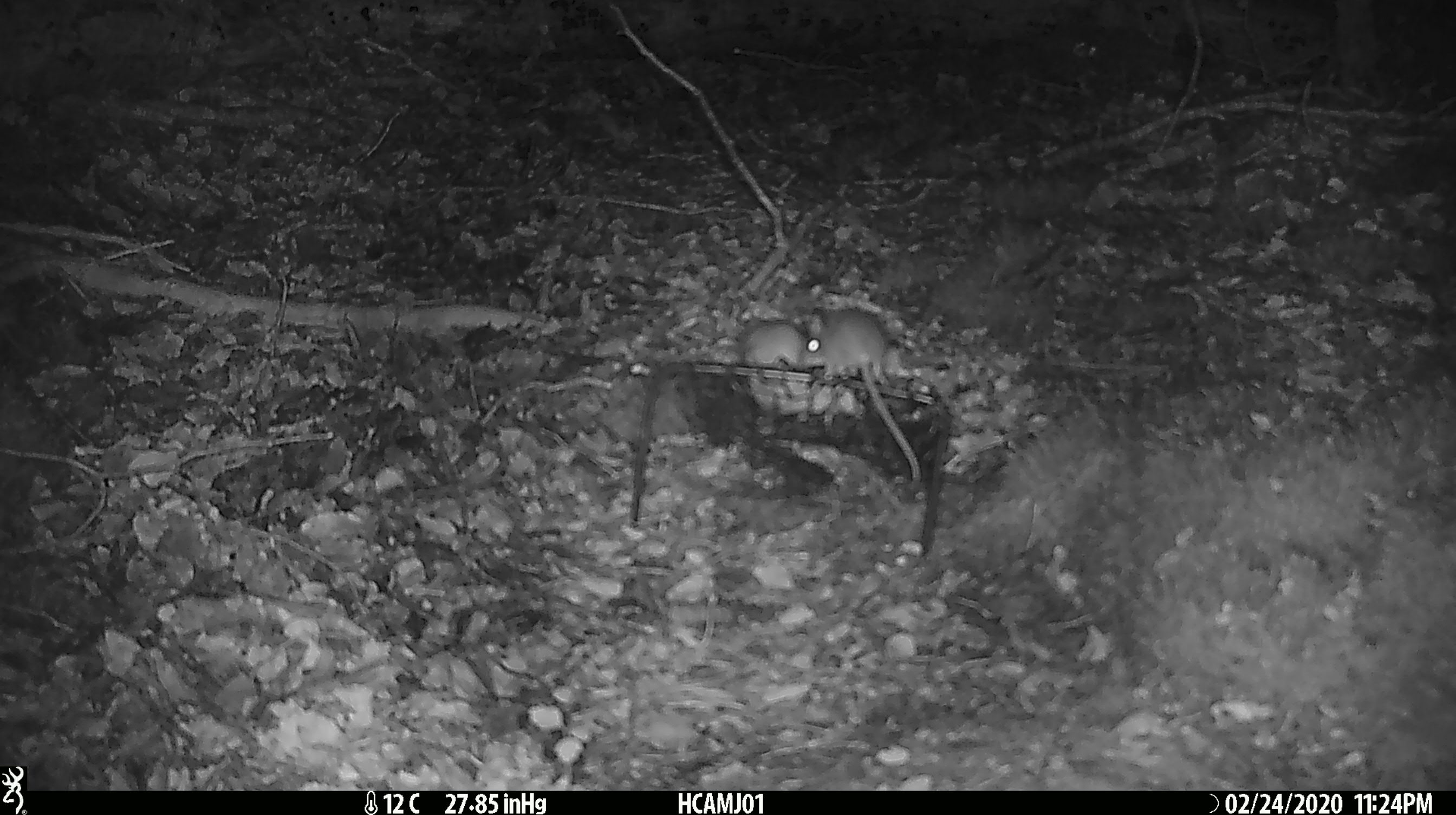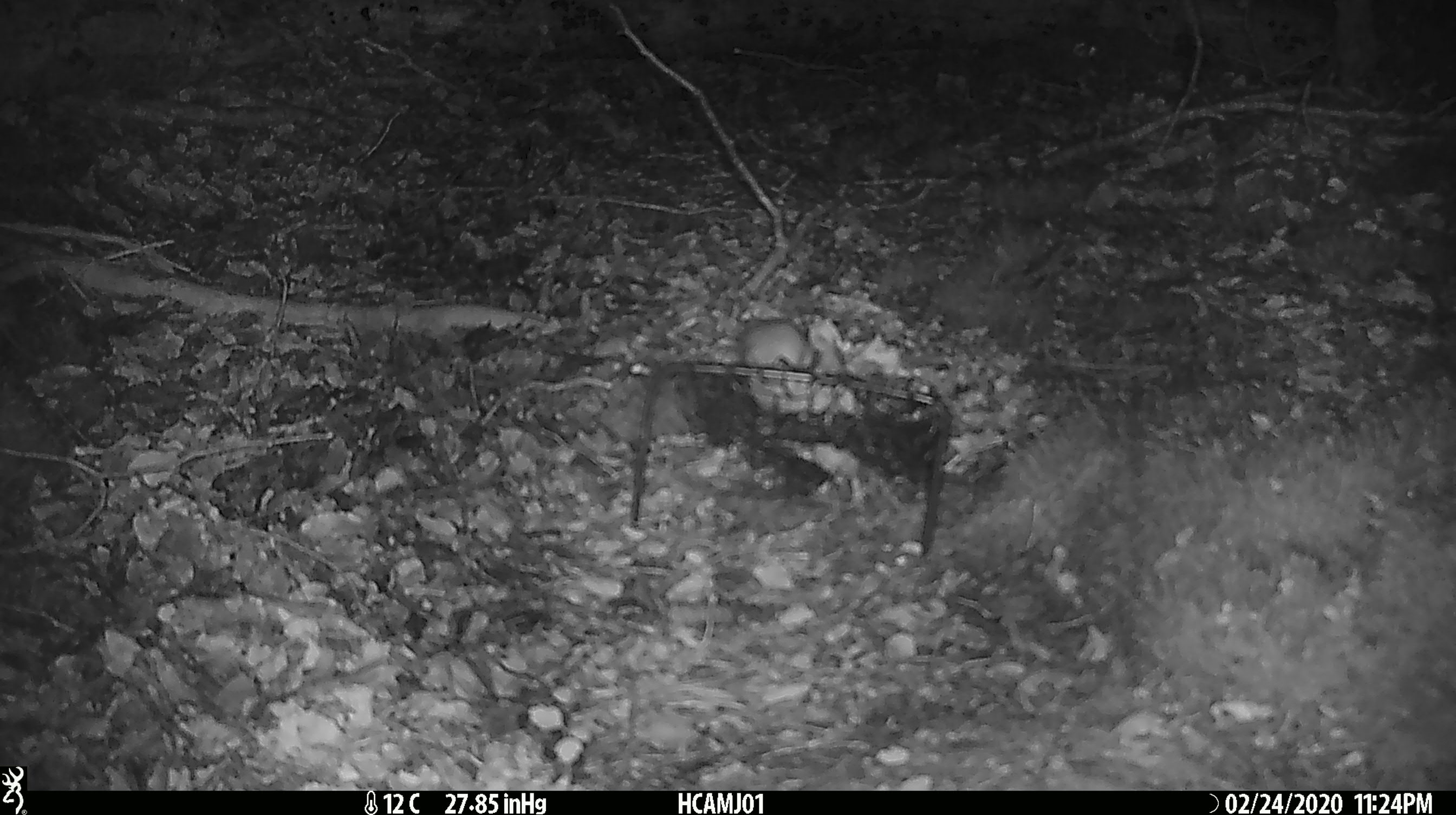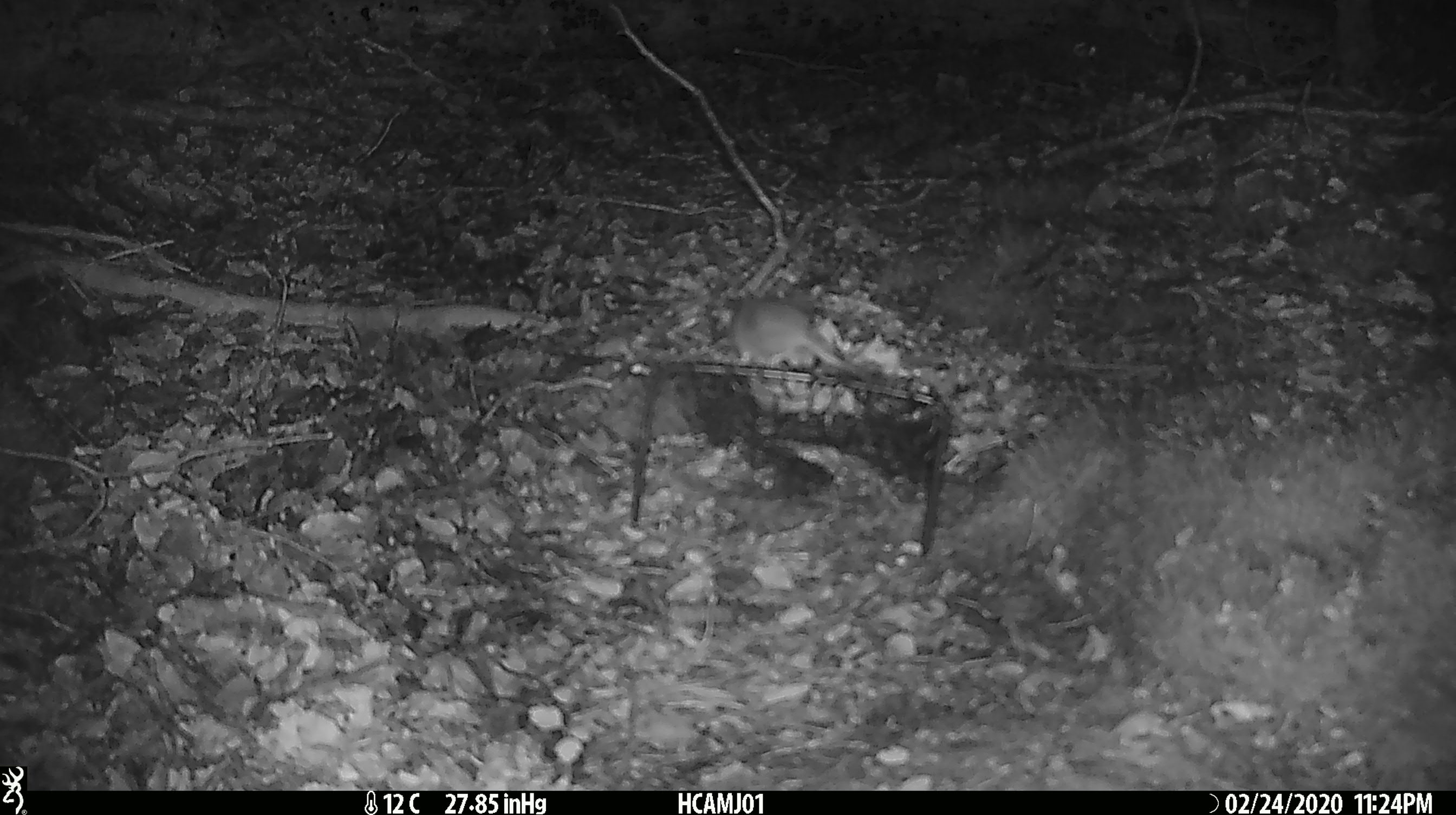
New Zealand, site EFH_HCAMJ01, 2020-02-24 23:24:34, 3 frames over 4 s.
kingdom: Animalia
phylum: Chordata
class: Mammalia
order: Rodentia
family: Muridae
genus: Mus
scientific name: Mus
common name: mouse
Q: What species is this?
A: Mouse (Mus).